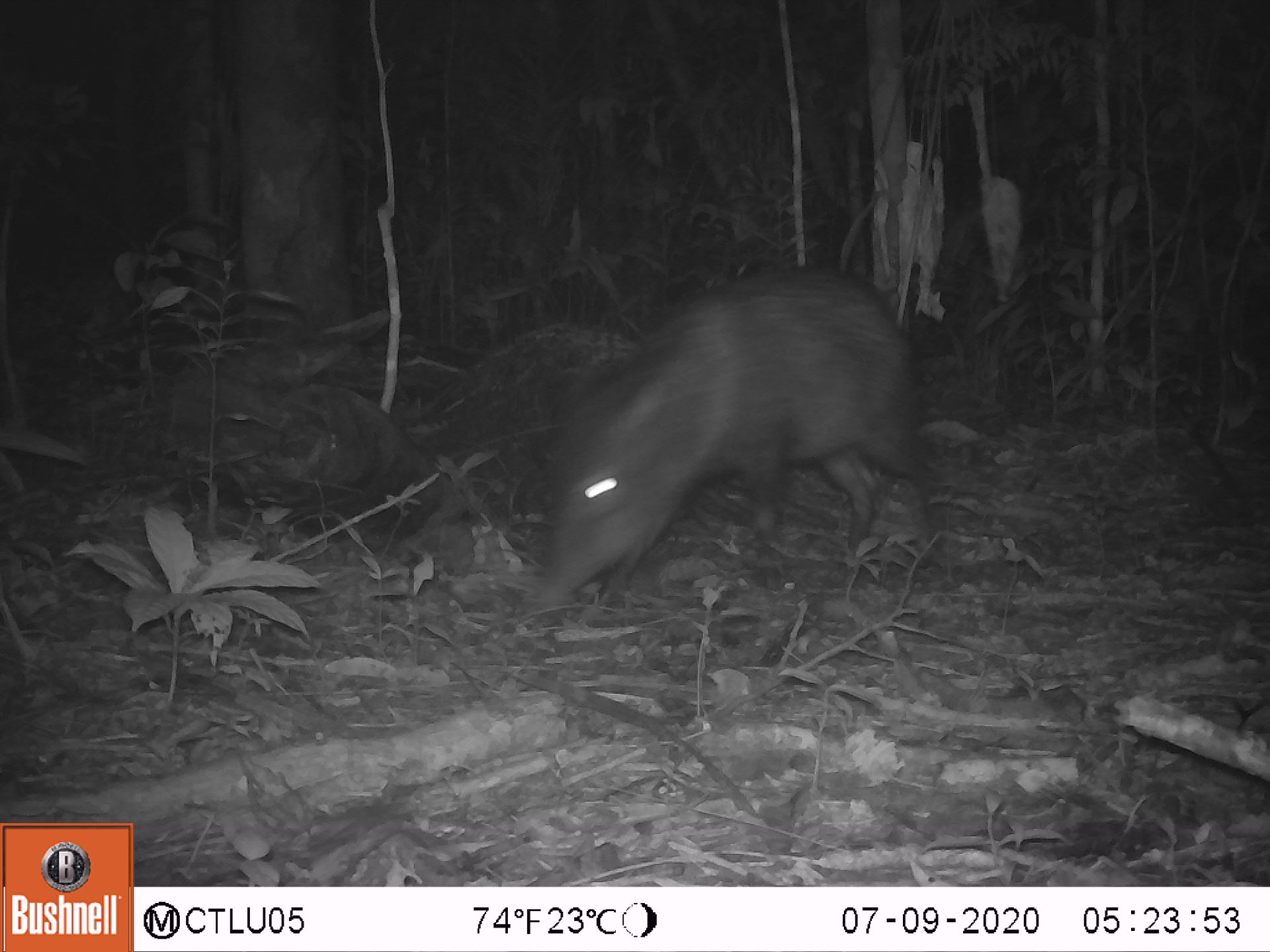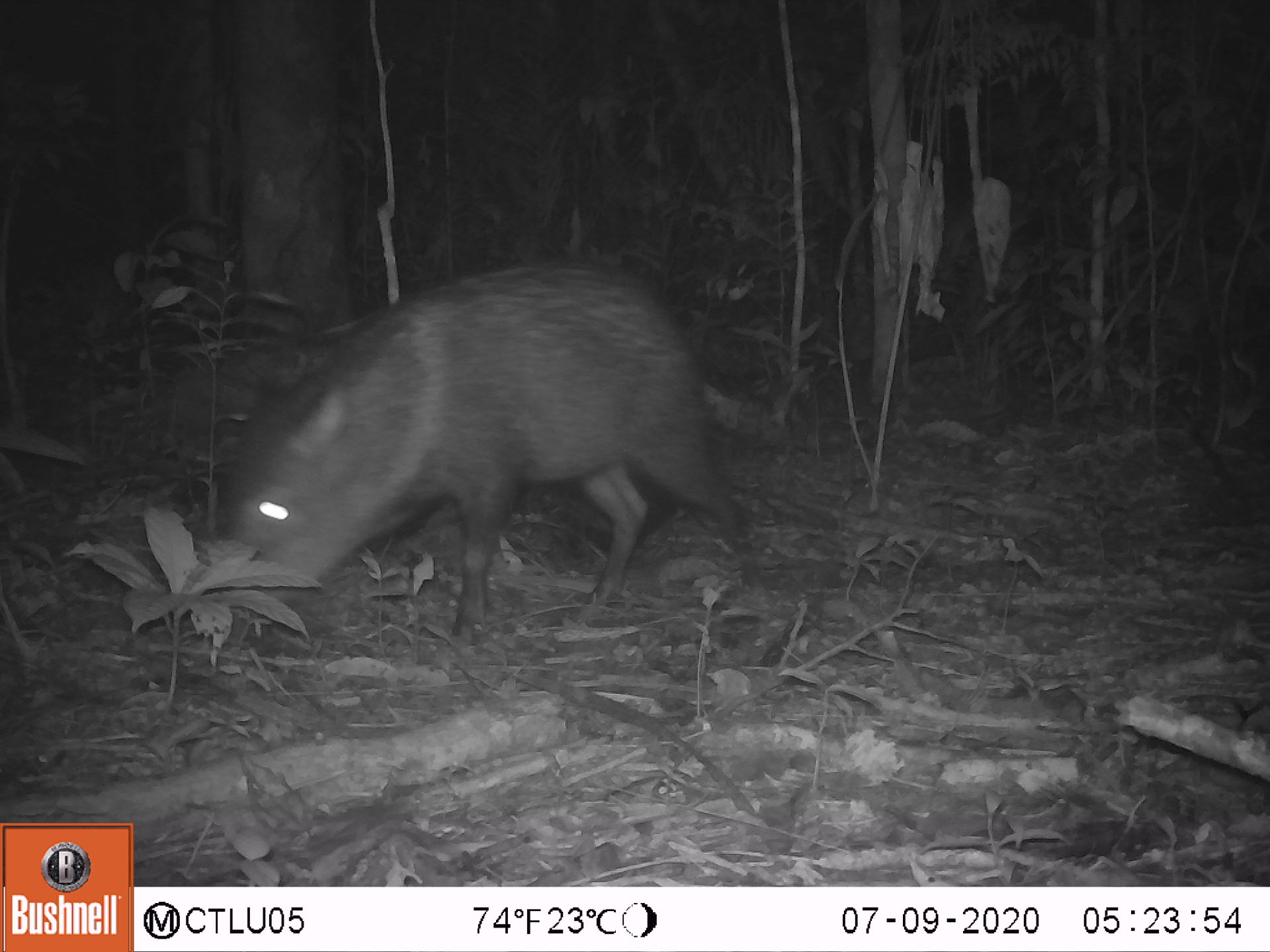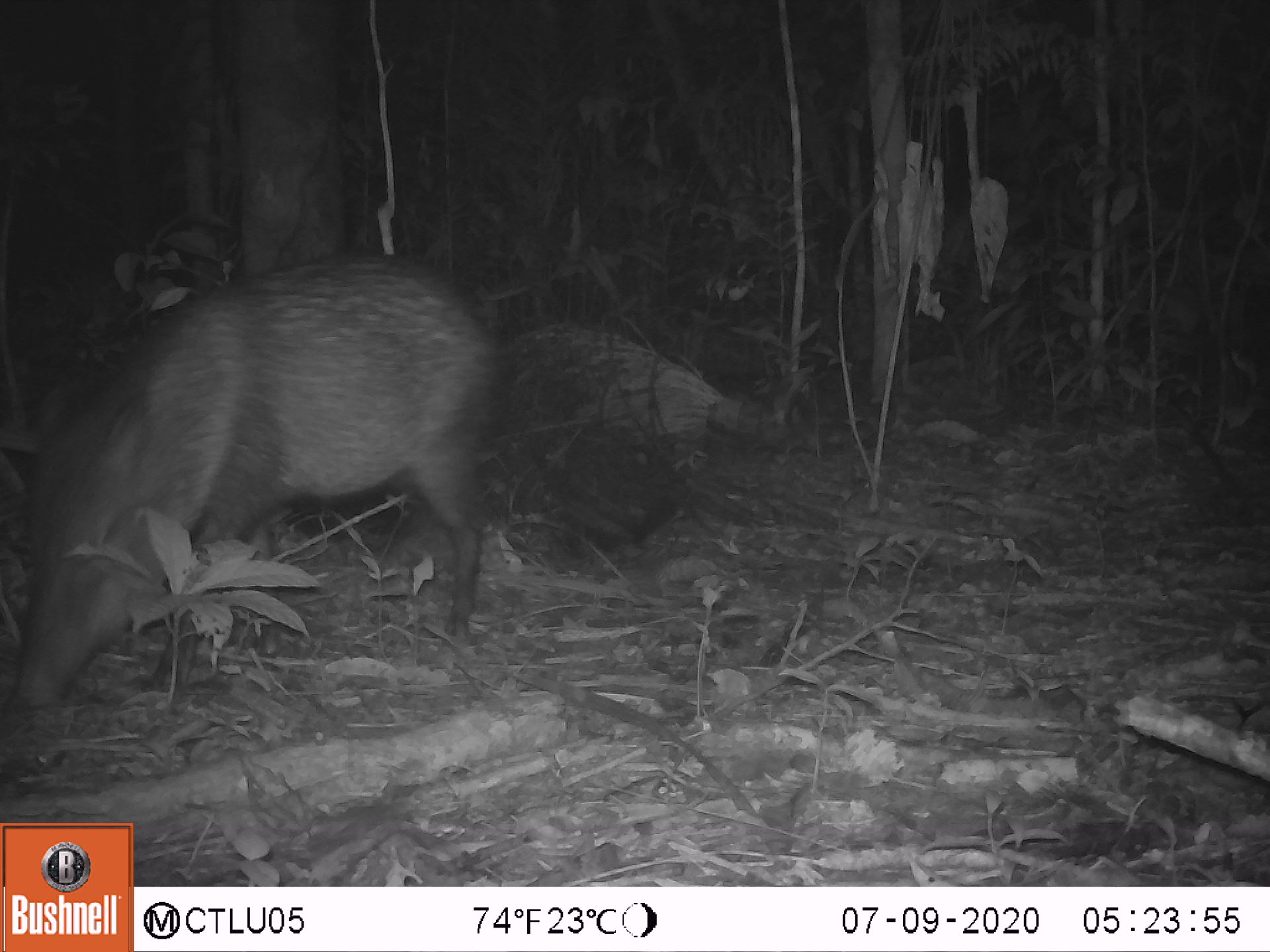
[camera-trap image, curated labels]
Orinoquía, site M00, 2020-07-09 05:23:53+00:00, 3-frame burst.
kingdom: Animalia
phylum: Chordata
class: Mammalia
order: Artiodactyla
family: Tayassuidae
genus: Pecari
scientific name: Pecari tajacu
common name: collared peccary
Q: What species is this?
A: Collared peccary (Pecari tajacu).